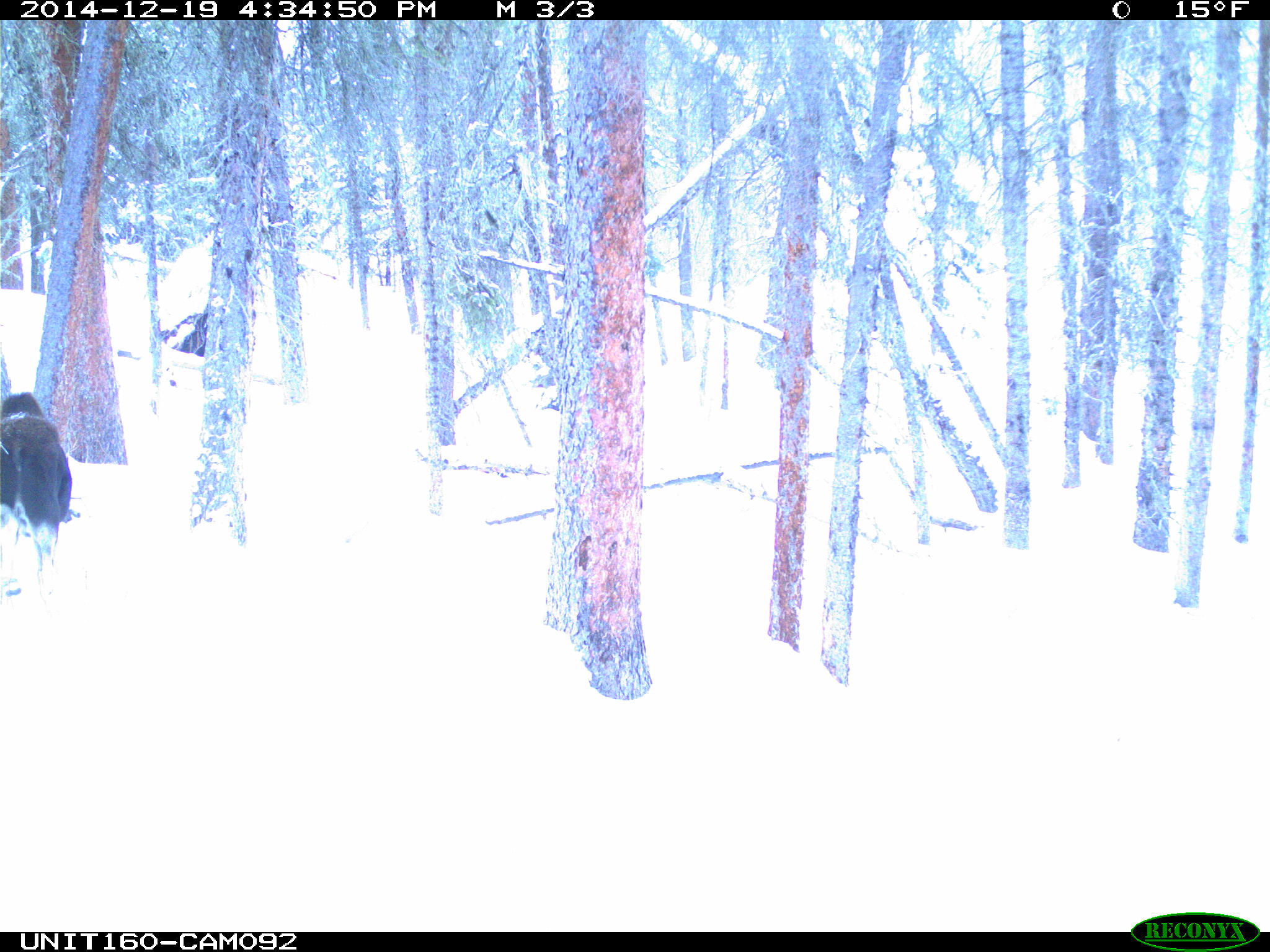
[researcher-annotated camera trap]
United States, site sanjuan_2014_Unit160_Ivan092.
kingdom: Animalia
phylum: Chordata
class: Mammalia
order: Artiodactyla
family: Cervidae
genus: Alces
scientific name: Alces alces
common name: moose